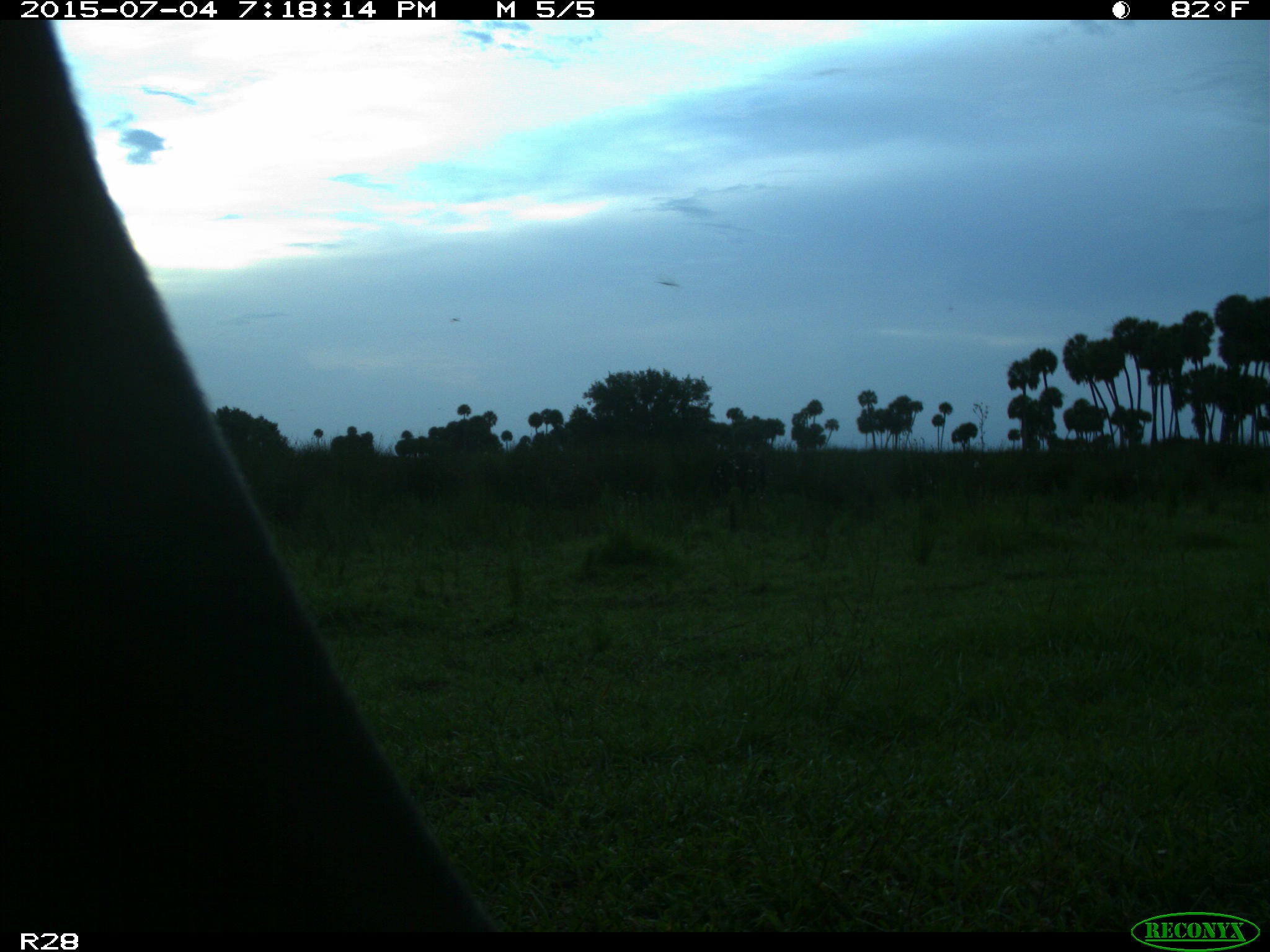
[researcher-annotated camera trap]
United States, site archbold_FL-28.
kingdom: Animalia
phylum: Chordata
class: Mammalia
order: Artiodactyla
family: Bovidae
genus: Bos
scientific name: Bos taurus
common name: domestic cow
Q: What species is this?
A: Bos taurus (domestic cow).